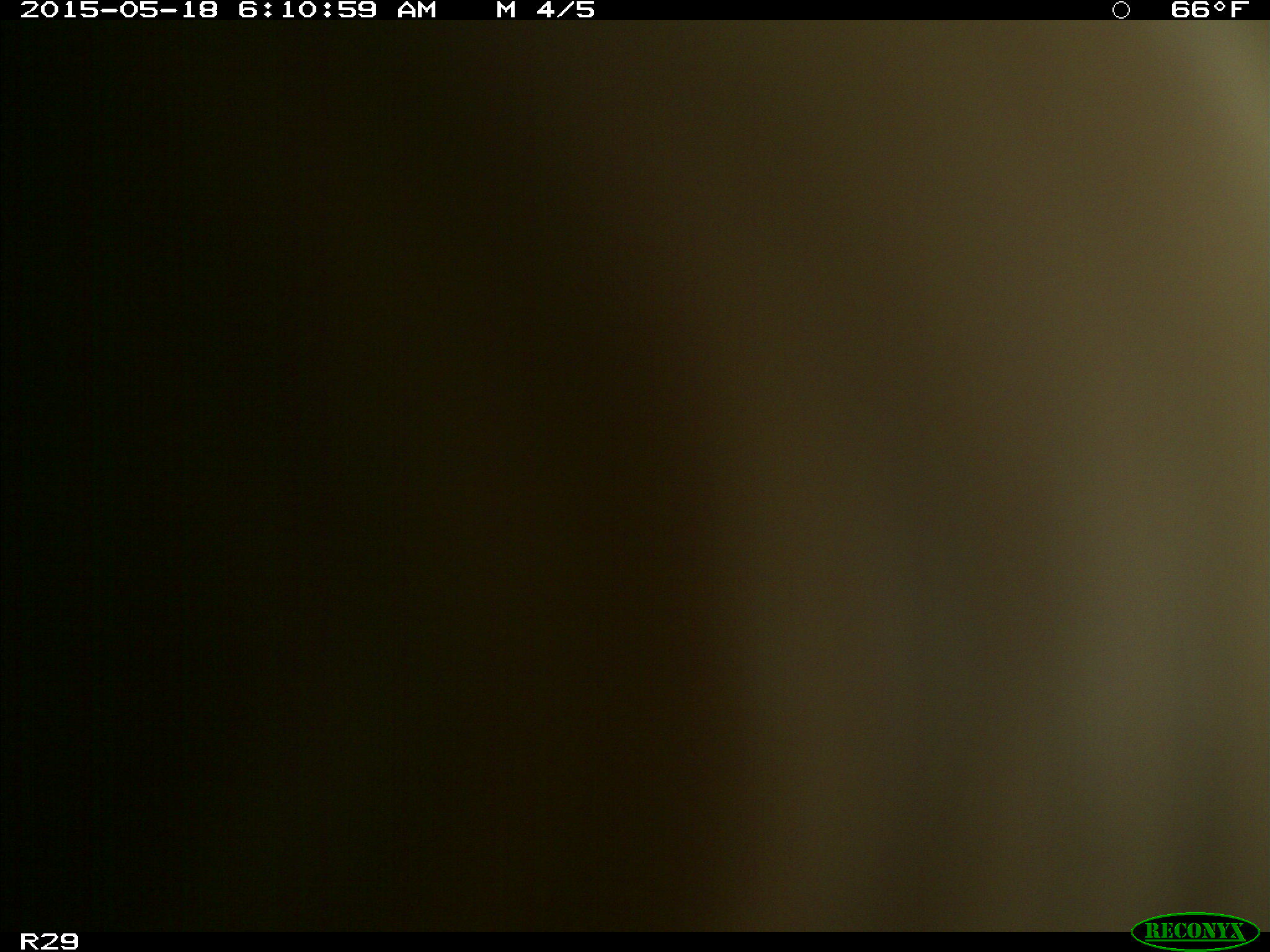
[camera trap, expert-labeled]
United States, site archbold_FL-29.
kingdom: Animalia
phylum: Chordata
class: Mammalia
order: Artiodactyla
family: Bovidae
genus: Bos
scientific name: Bos taurus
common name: domestic cow